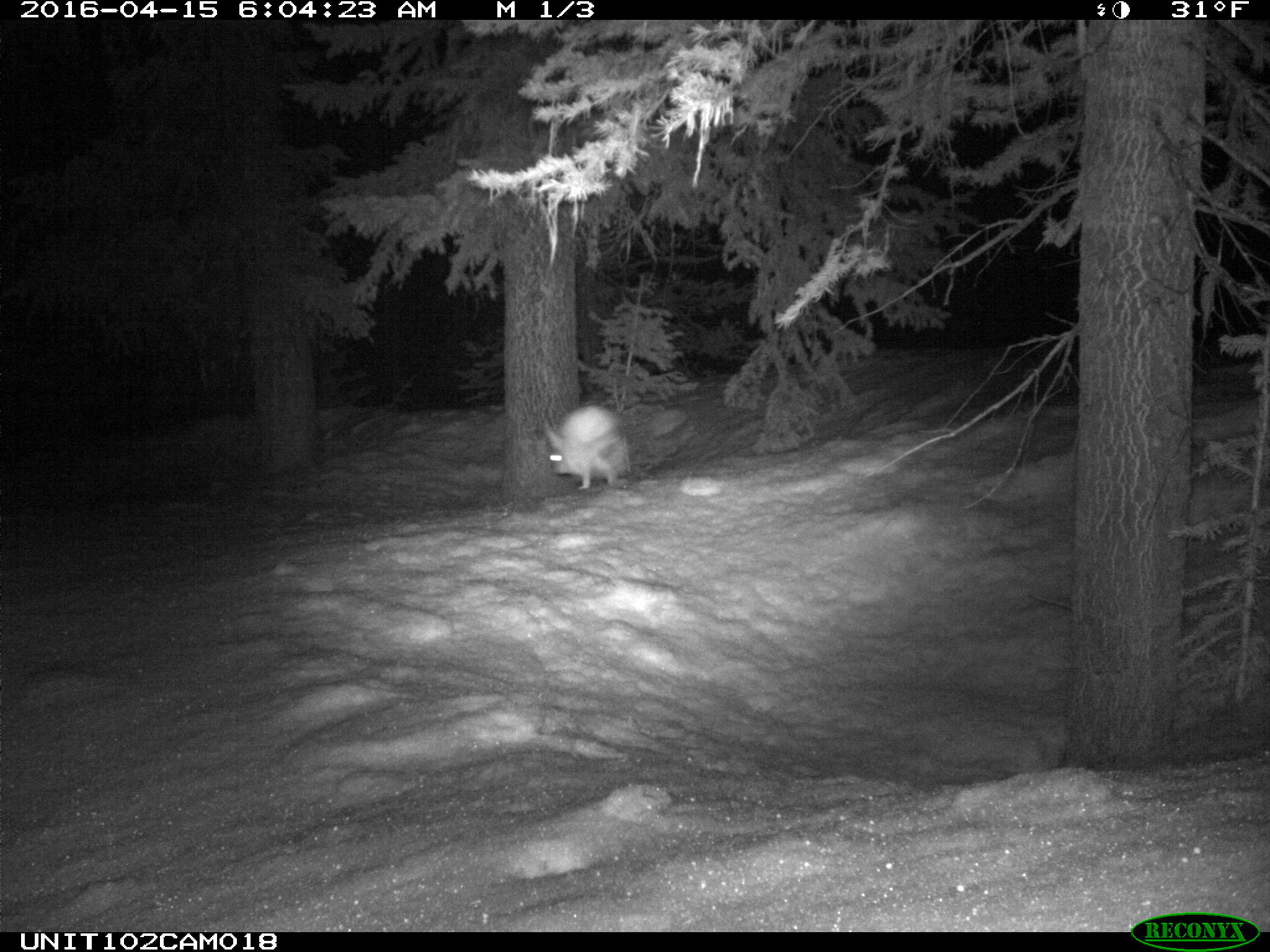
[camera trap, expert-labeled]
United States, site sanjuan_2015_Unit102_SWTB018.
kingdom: Animalia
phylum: Chordata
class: Mammalia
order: Lagomorpha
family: Leporidae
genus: Lepus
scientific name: Lepus americanus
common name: snowshoe hare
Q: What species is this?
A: Lepus americanus (snowshoe hare).